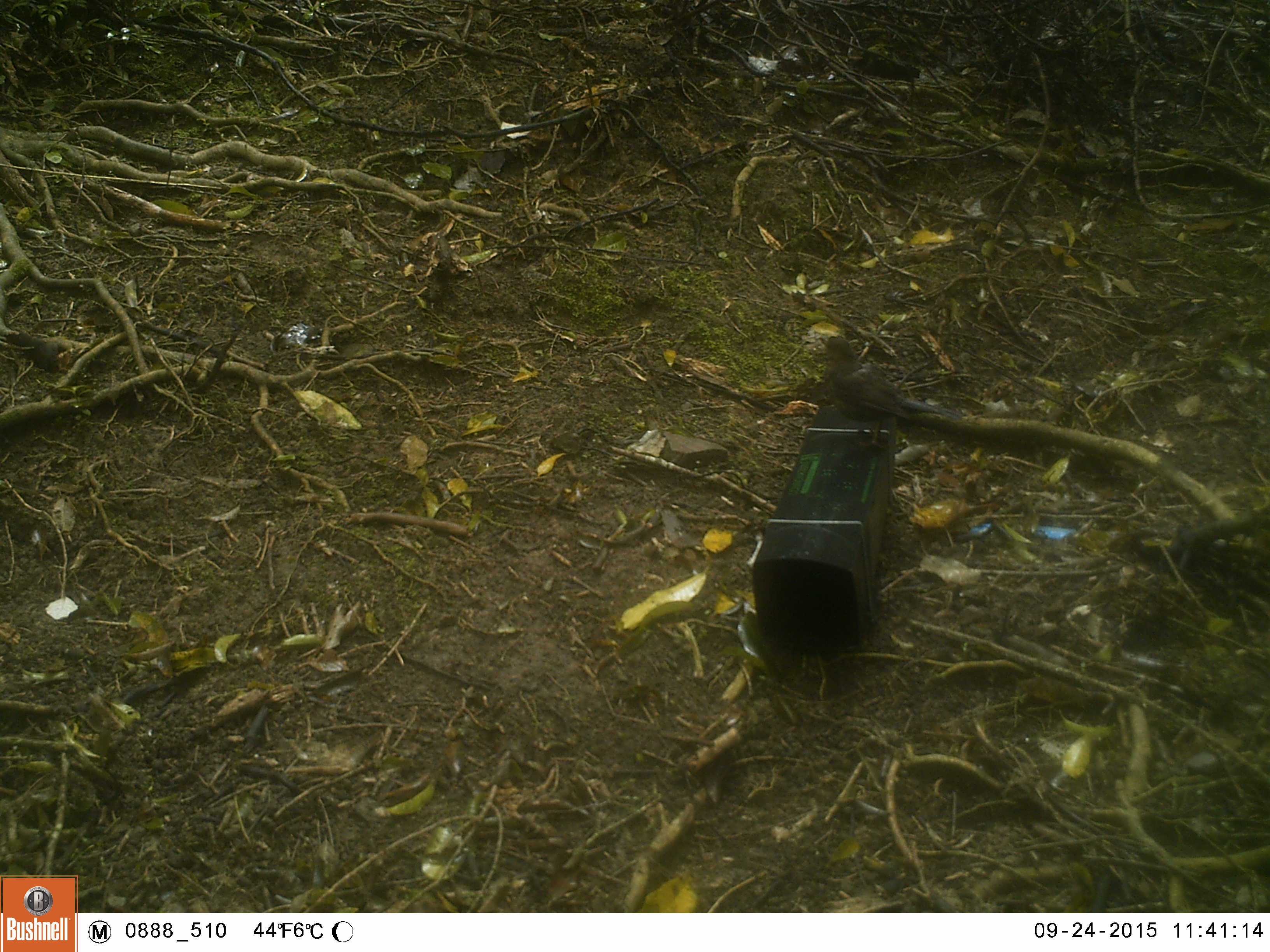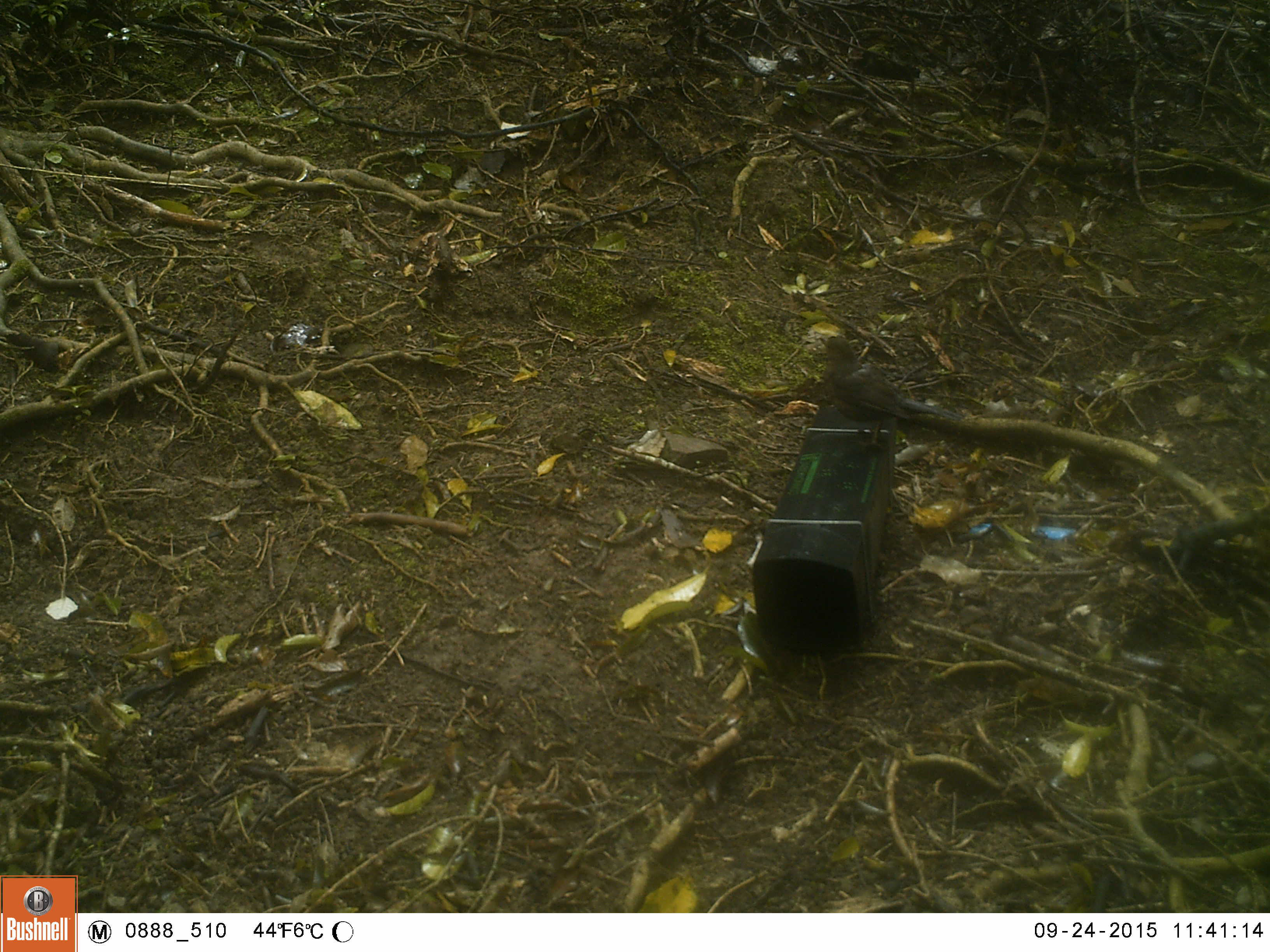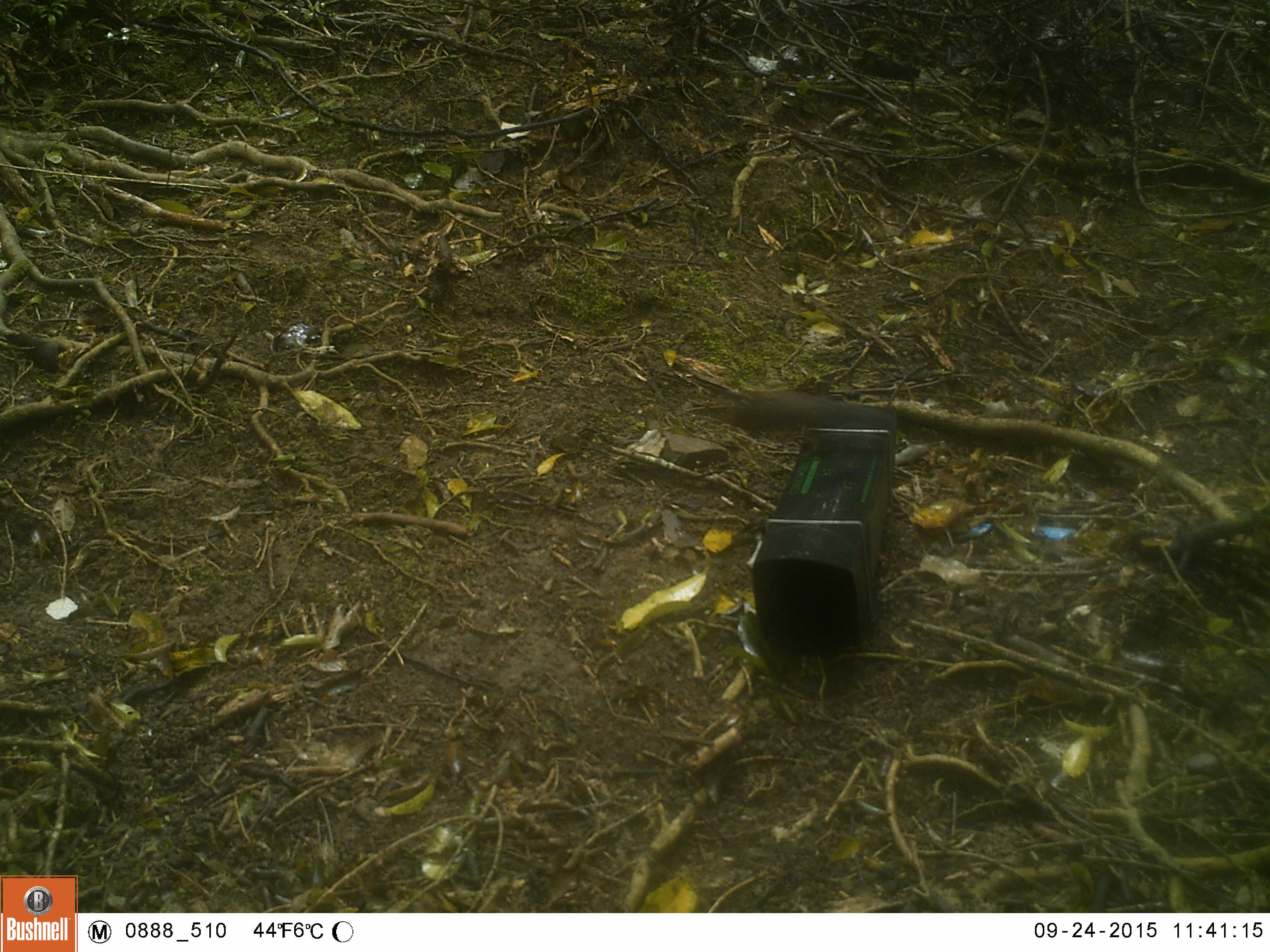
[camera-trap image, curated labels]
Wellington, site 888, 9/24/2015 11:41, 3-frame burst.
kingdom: Animalia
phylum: Chordata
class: Aves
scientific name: Aves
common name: bird